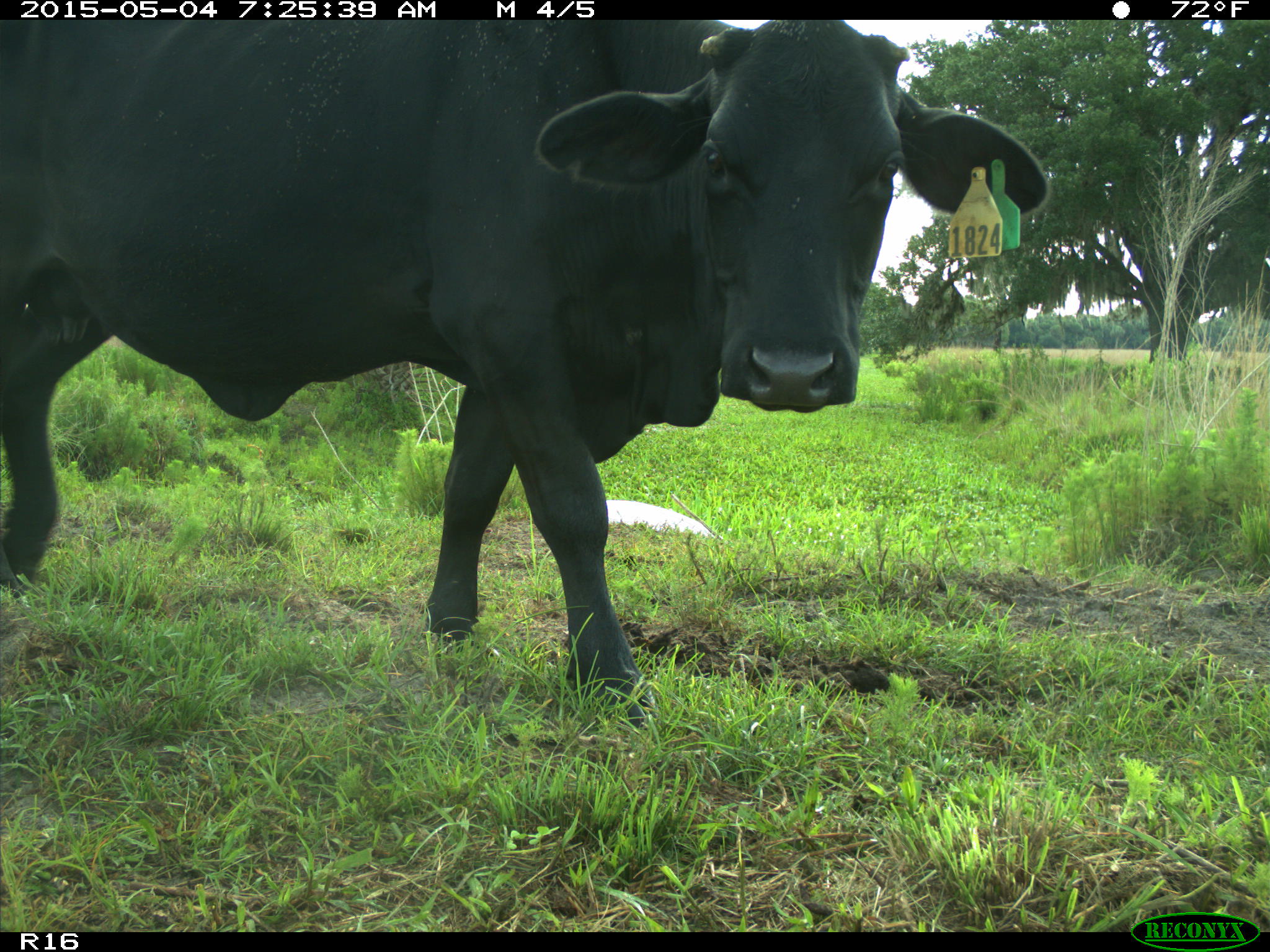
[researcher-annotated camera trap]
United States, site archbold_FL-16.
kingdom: Animalia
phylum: Chordata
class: Mammalia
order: Artiodactyla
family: Bovidae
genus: Bos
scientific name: Bos taurus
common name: domestic cow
Bos taurus (domestic cow).